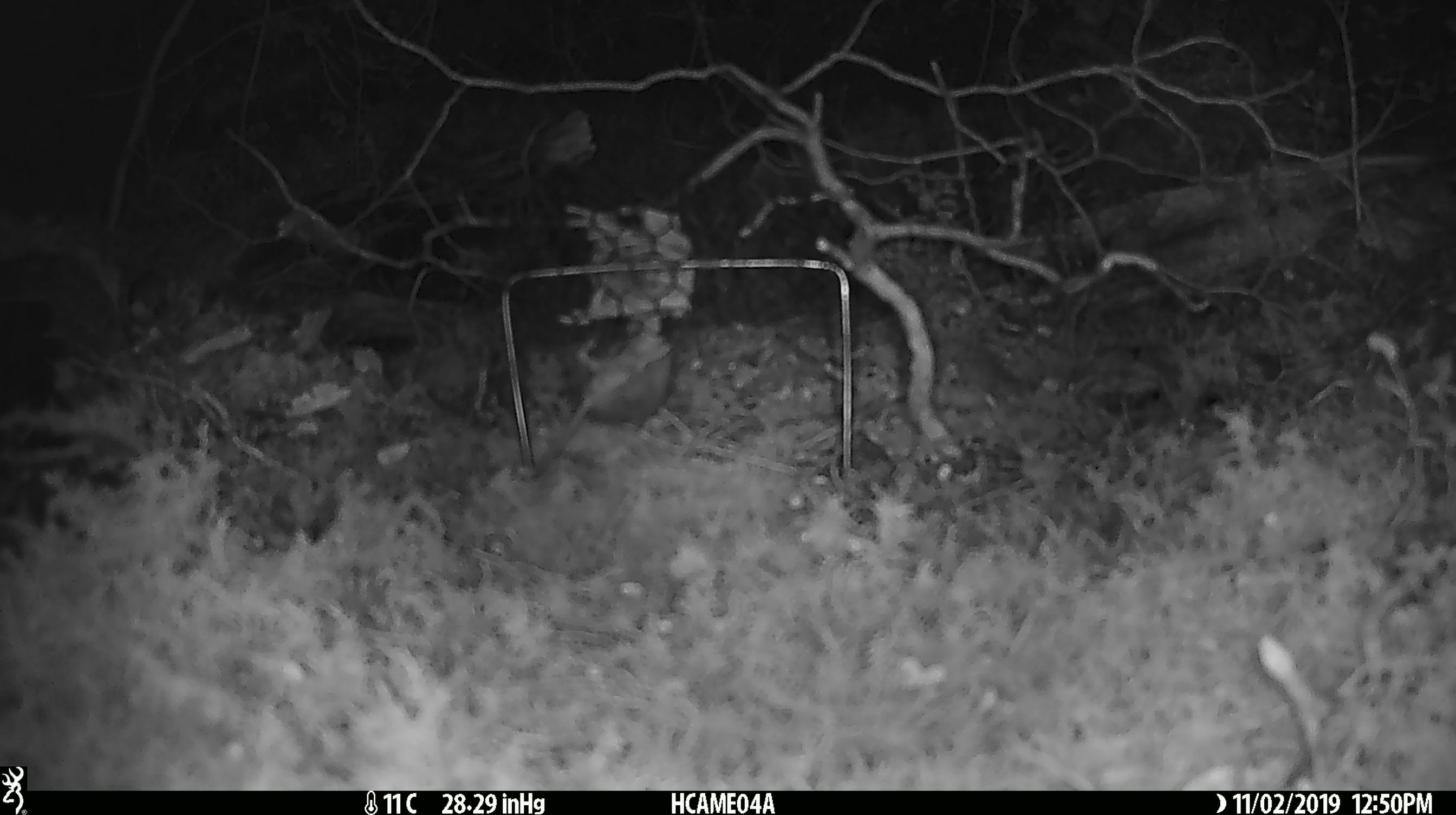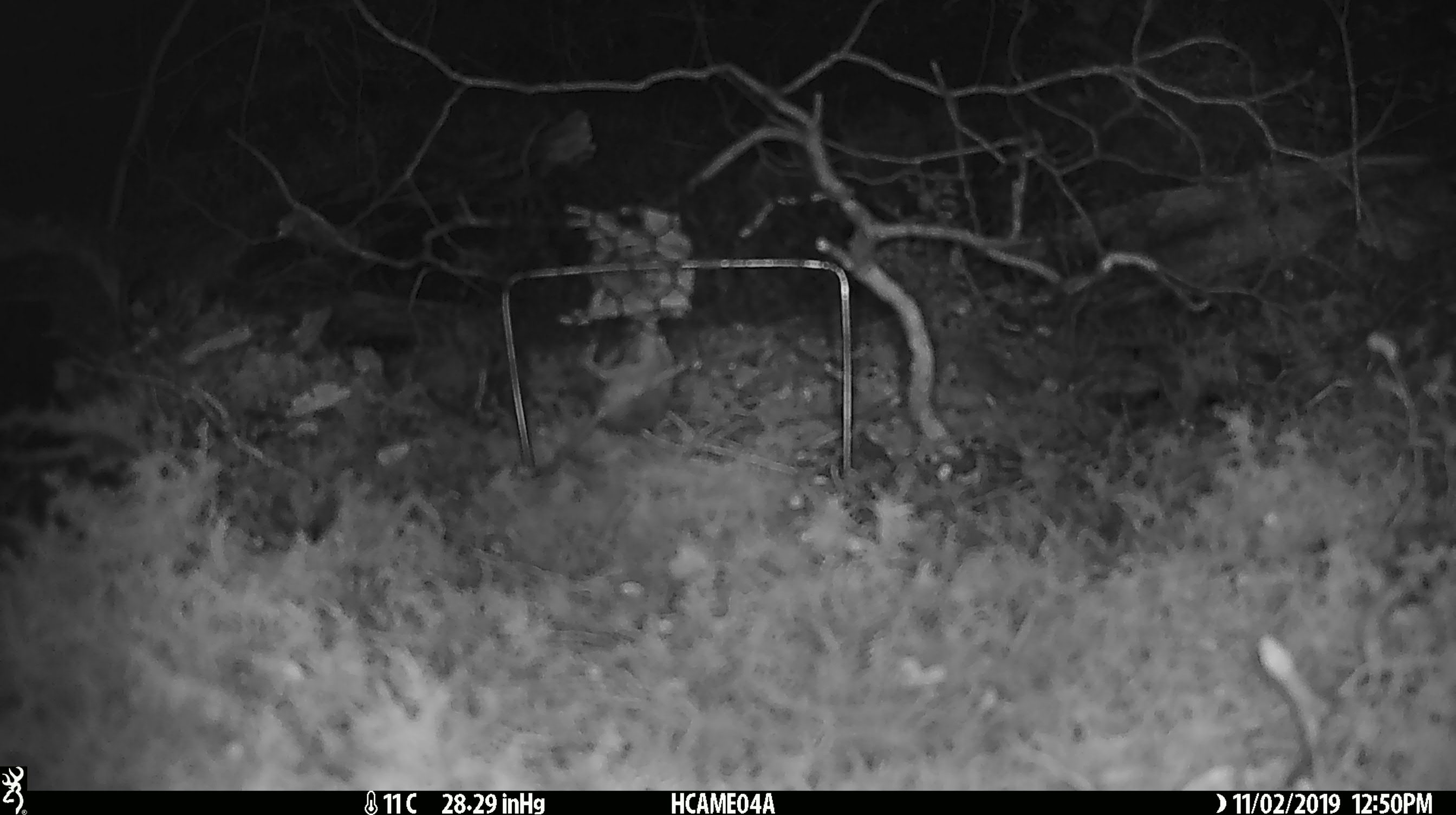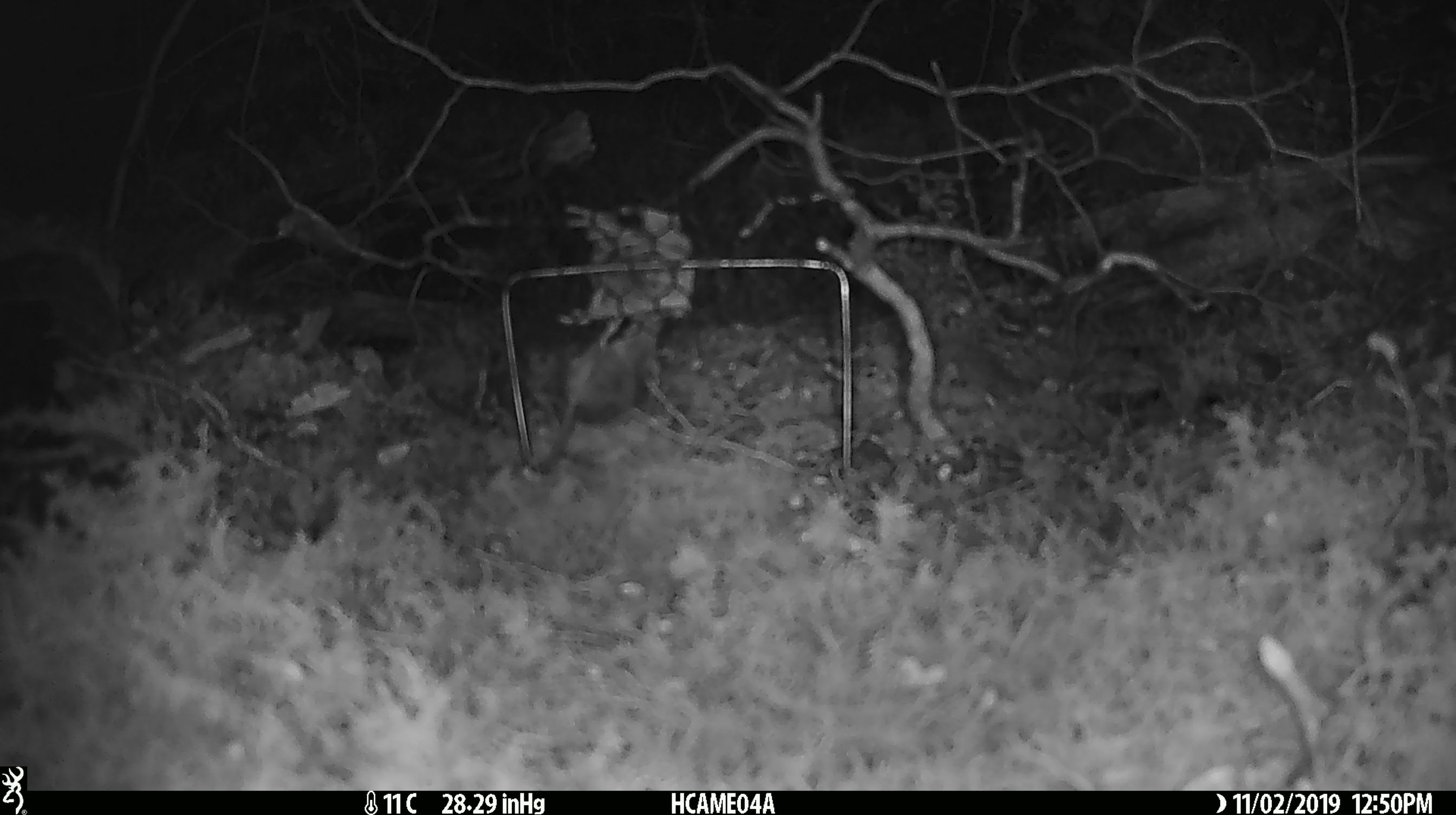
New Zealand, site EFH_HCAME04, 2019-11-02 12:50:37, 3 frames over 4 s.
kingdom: Animalia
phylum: Chordata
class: Mammalia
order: Rodentia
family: Muridae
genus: Mus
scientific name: Mus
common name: mouse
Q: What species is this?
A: Mouse (Mus).